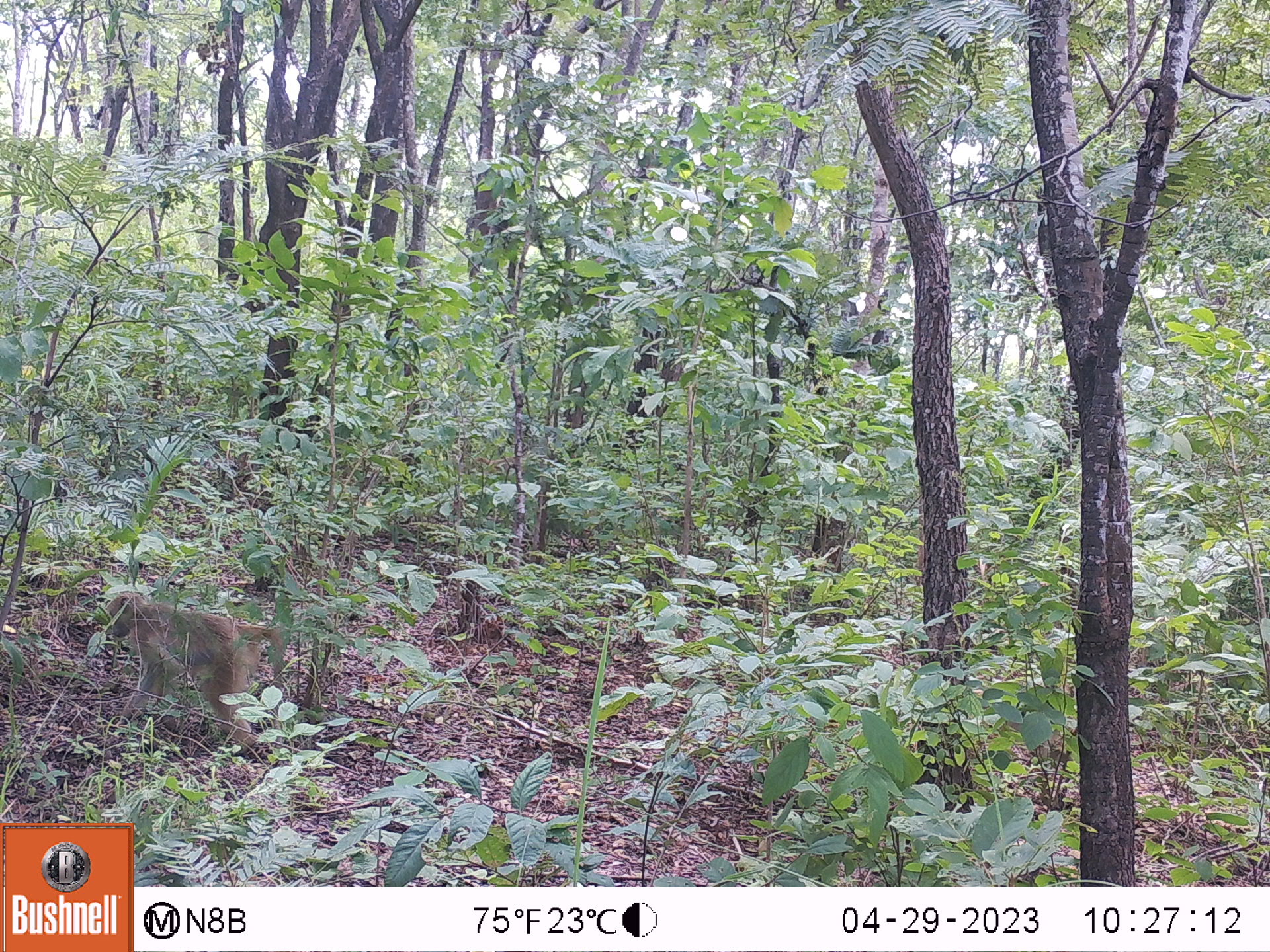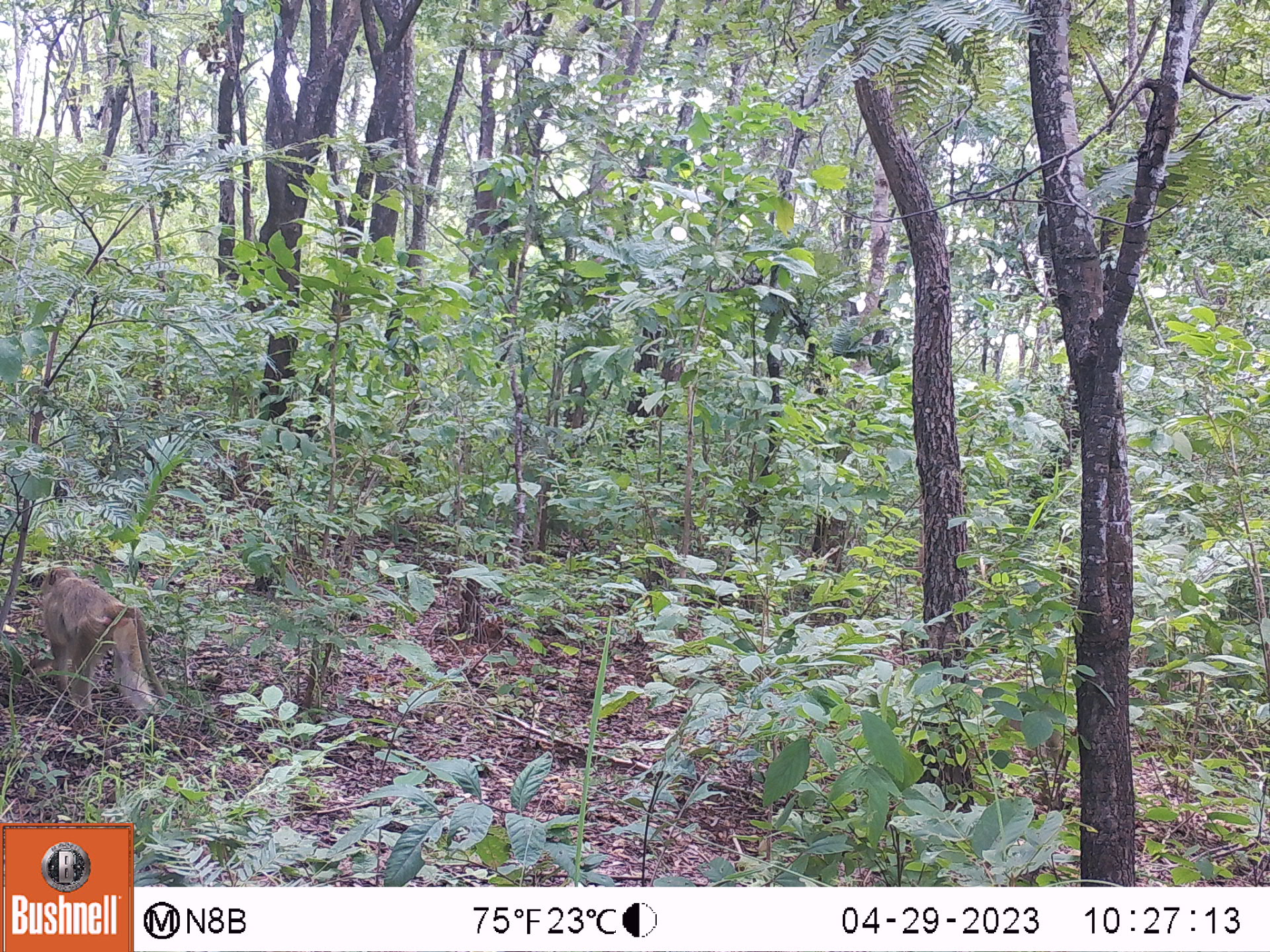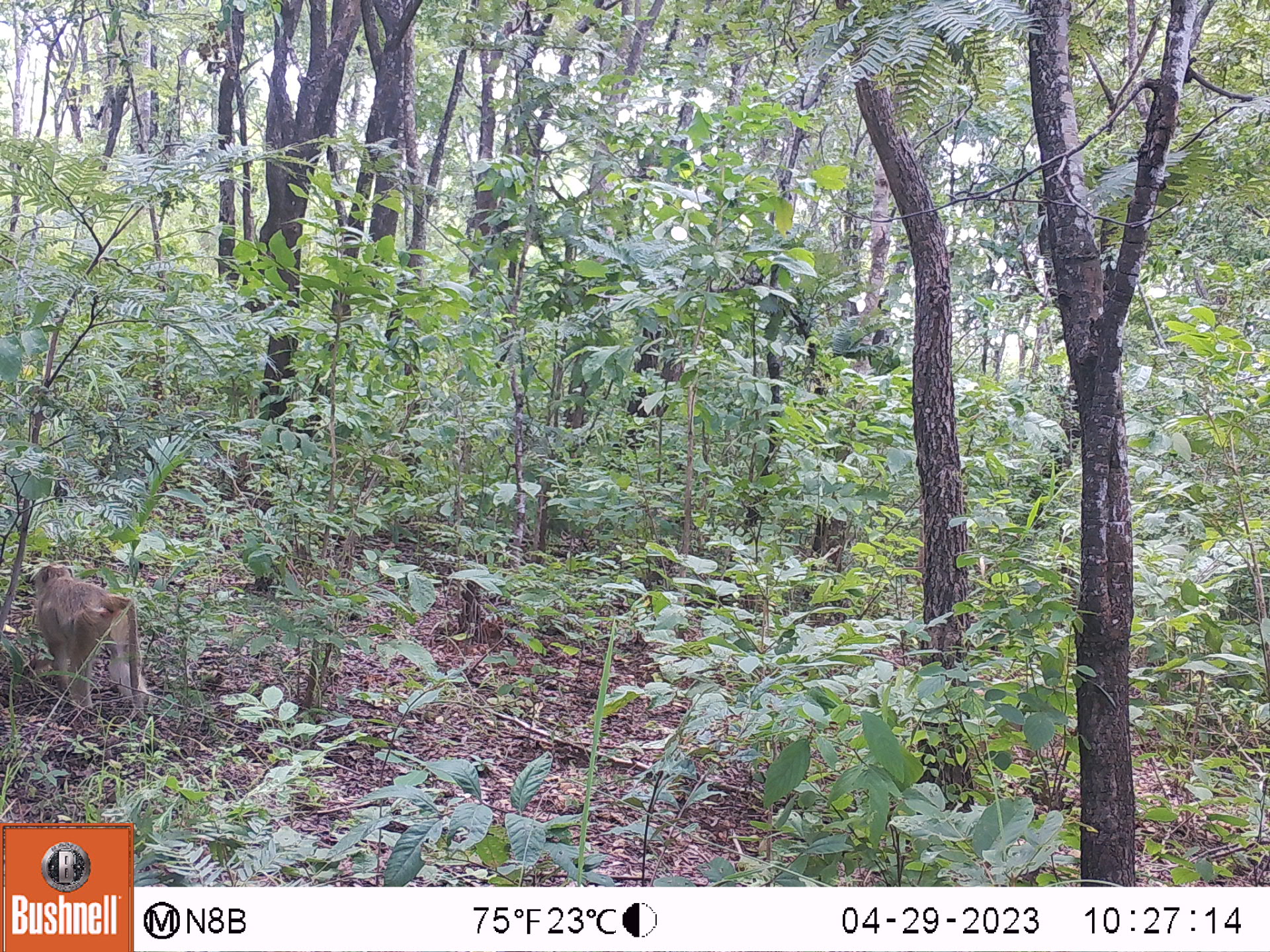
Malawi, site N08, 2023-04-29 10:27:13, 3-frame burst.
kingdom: Animalia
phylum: Chordata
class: Mammalia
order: Primates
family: Cercopithecidae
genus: Papio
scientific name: Papio cynocephalus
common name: yellow baboon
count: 1